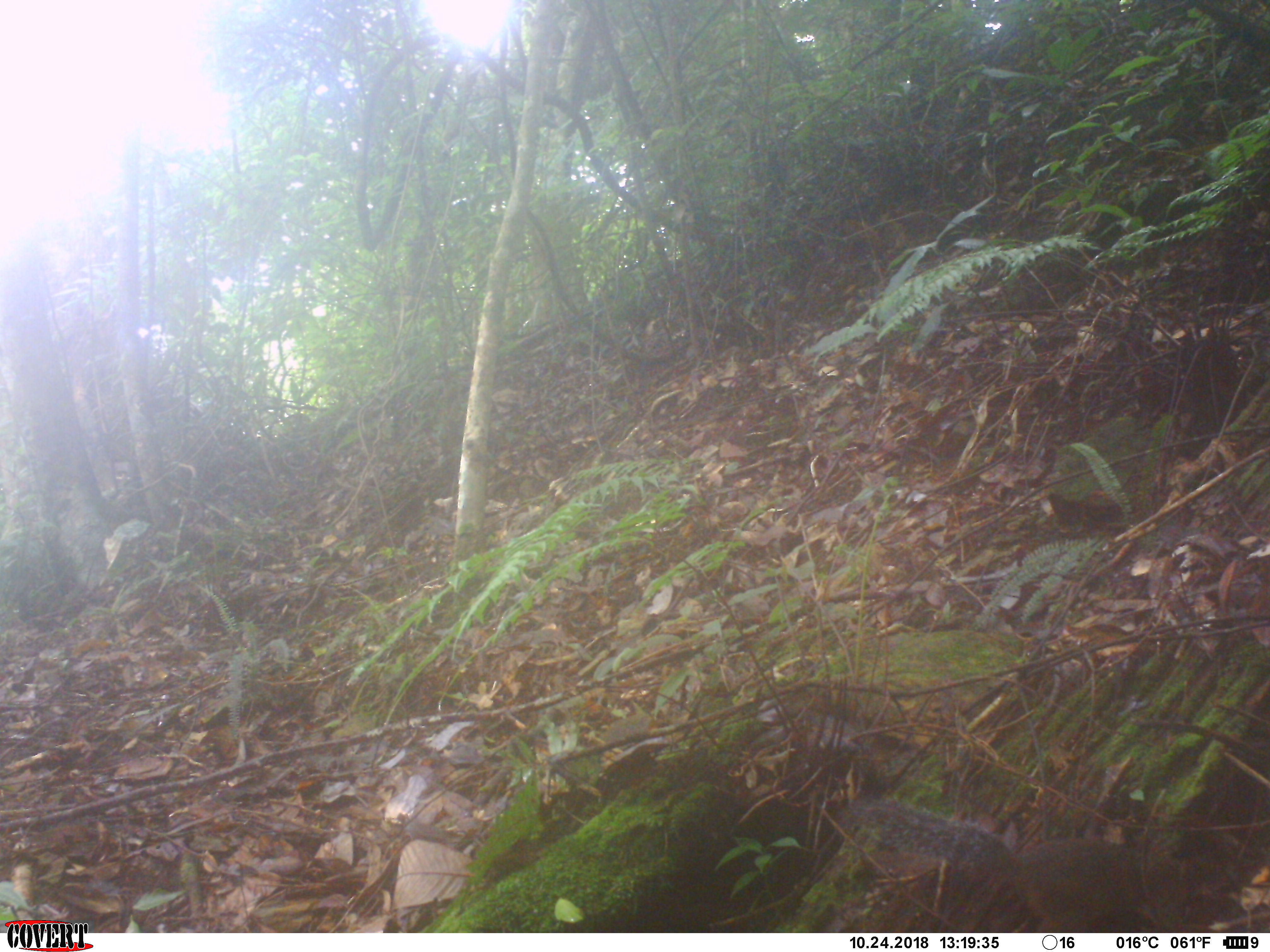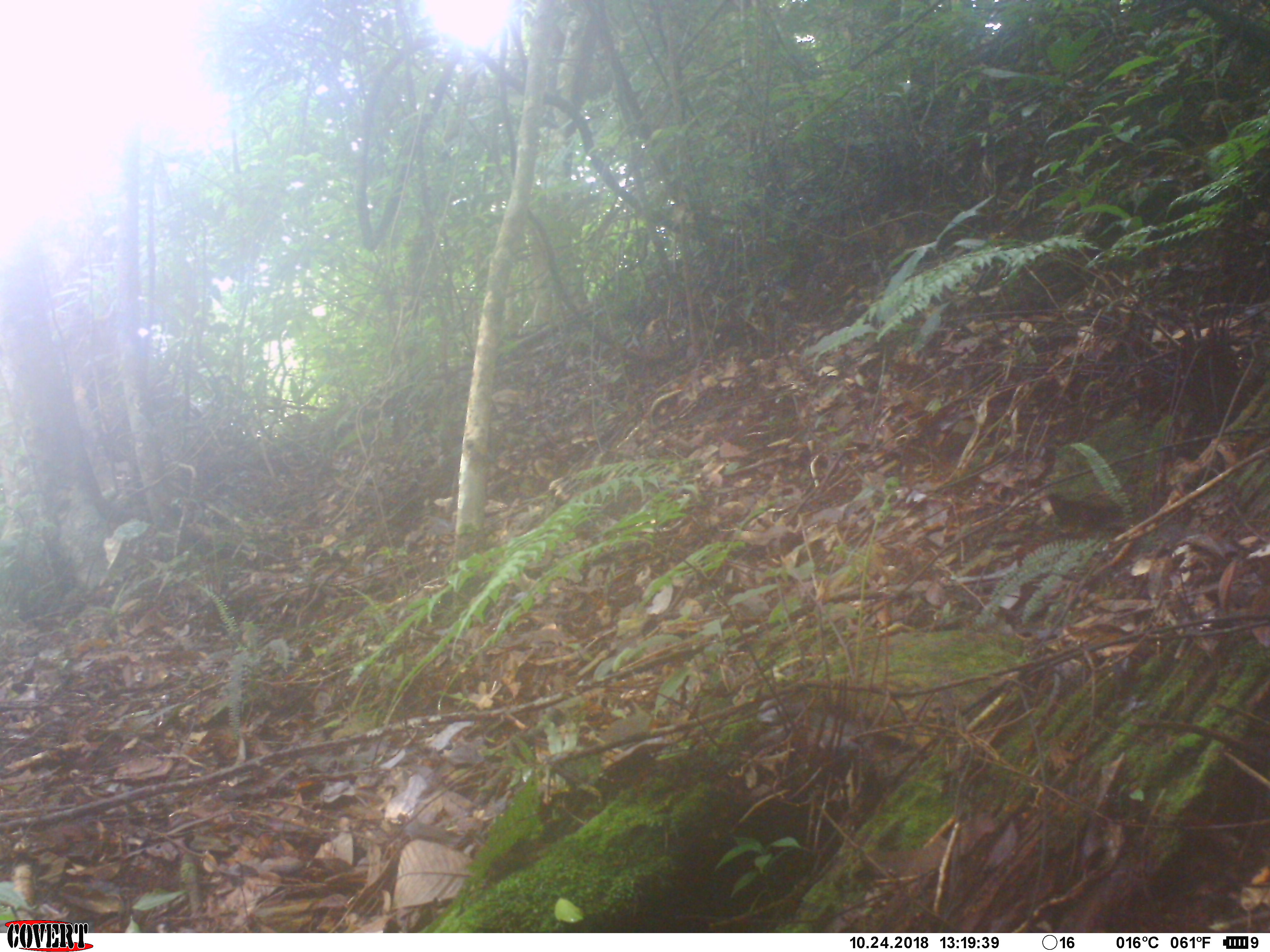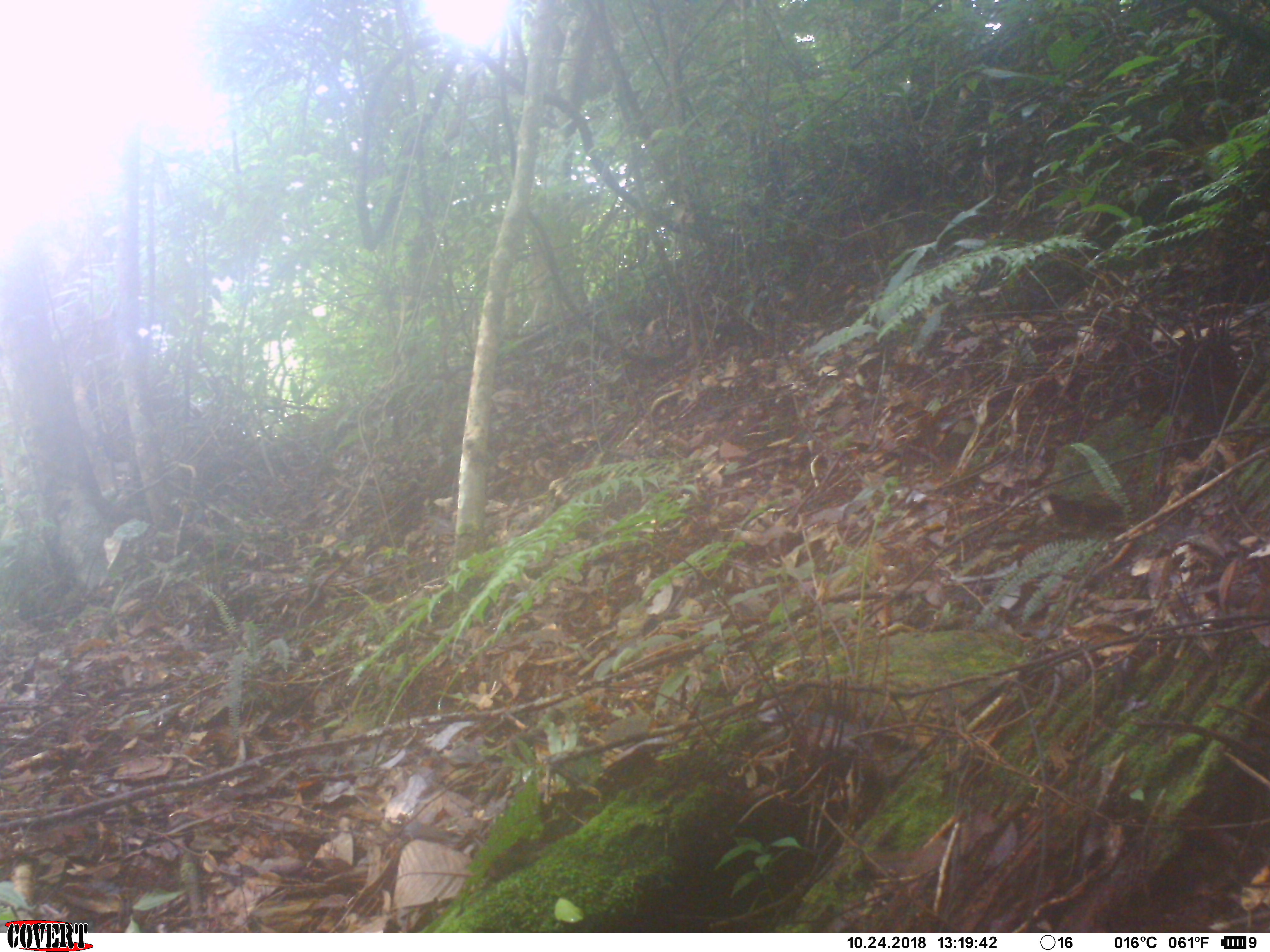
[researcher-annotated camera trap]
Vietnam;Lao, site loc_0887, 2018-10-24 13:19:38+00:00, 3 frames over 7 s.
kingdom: Animalia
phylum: Chordata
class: Mammalia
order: Rodentia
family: Sciuridae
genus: Dremomys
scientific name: Dremomys rufigenis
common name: red-cheeked squirrel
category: red cheeked squirrel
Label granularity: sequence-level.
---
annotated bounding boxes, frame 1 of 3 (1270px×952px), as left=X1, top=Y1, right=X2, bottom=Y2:
red cheeked squirrel: left=849, top=794, right=1238, bottom=933